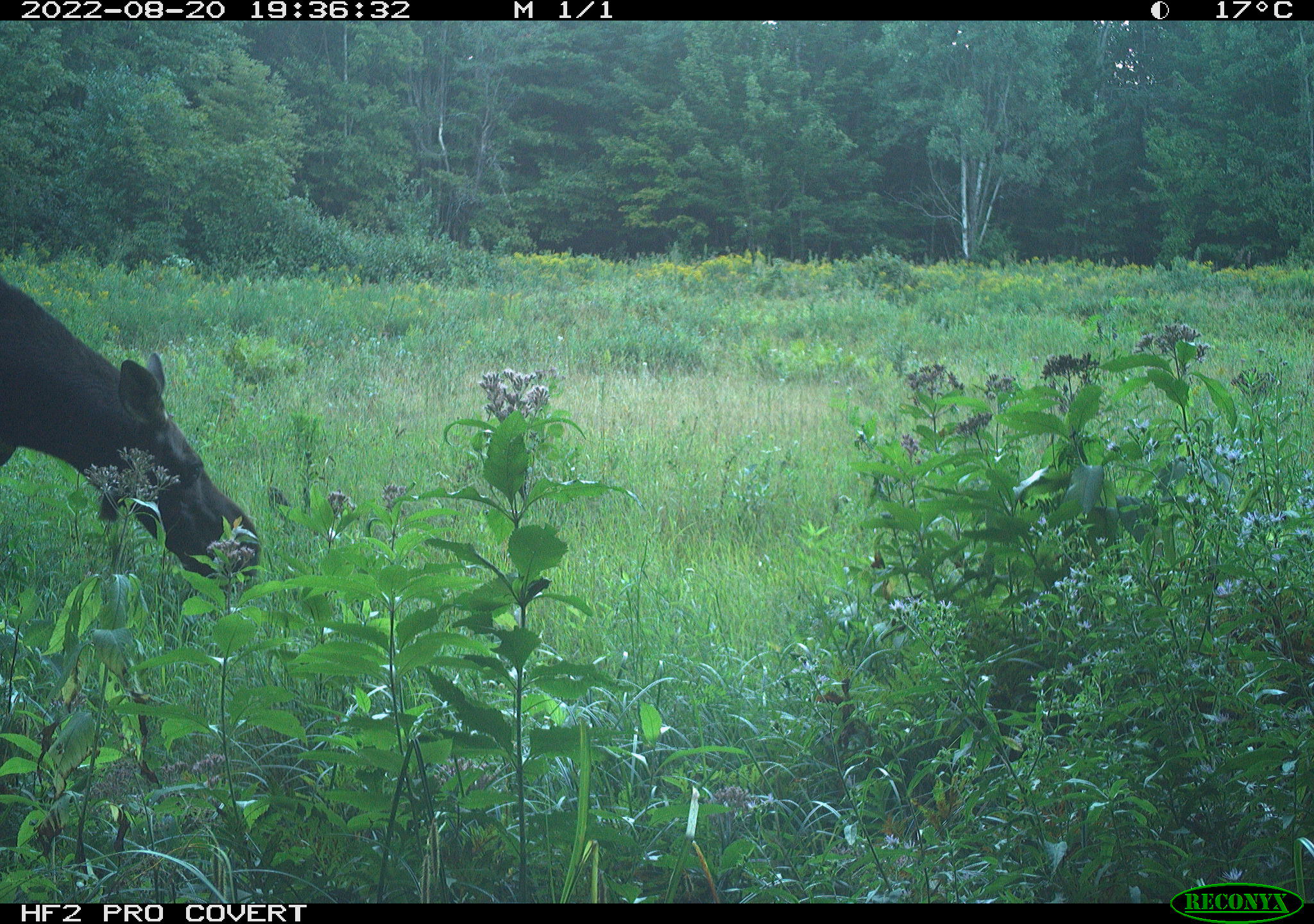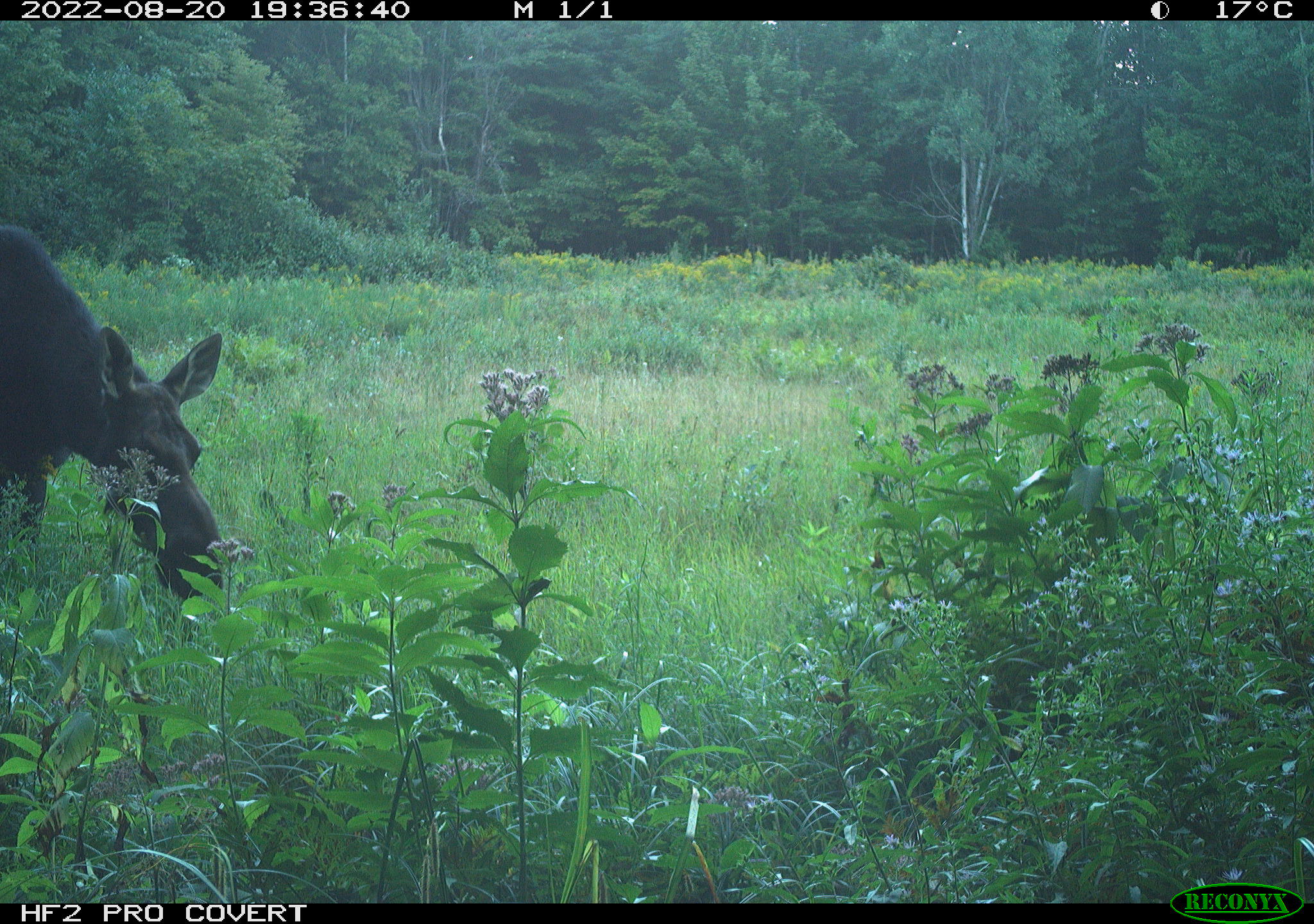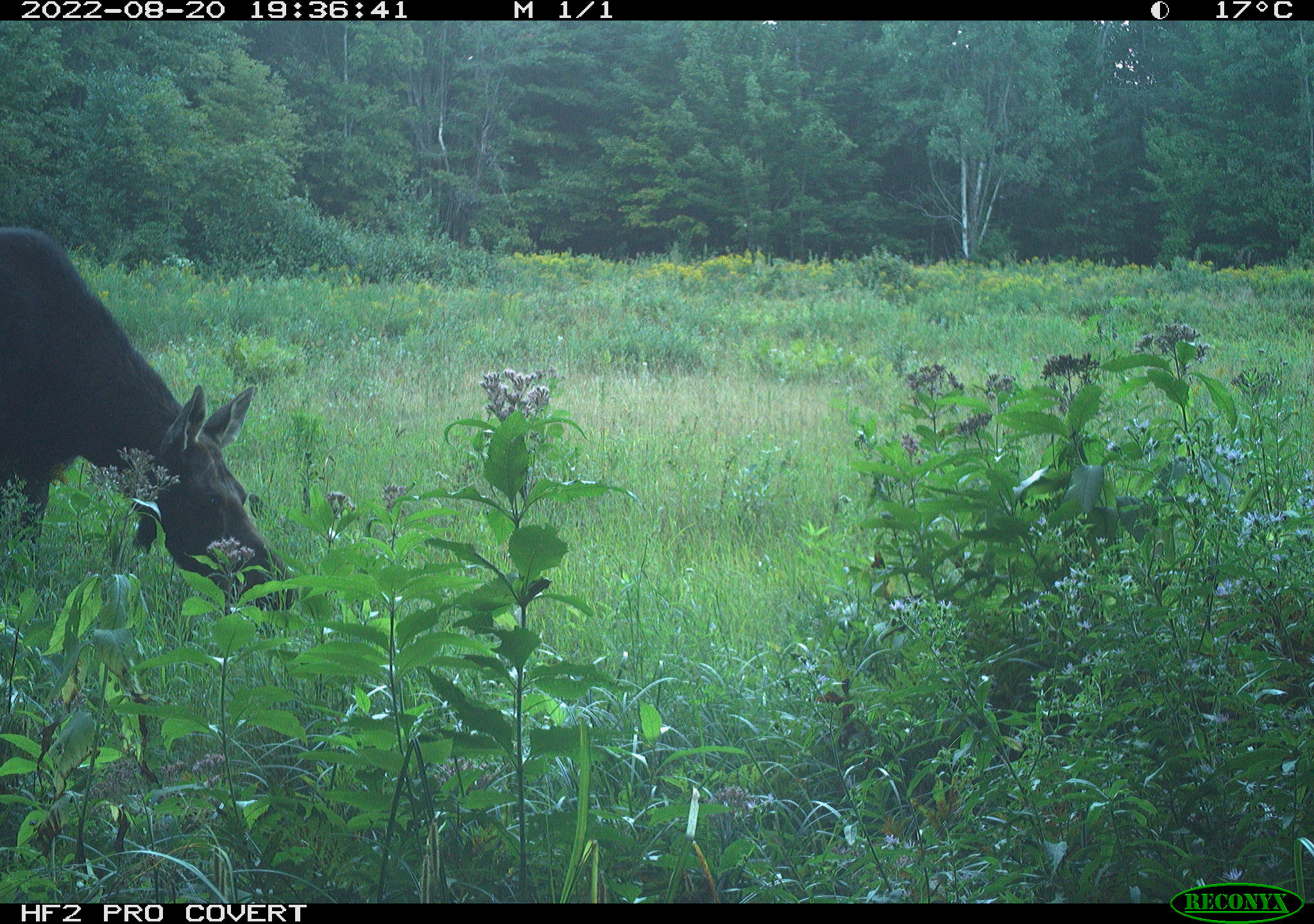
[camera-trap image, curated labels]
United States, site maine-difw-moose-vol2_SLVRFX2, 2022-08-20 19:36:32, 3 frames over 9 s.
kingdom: Animalia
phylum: Chordata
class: Mammalia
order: Artiodactyla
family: Cervidae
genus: Alces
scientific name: Alces alces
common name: moose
Moose (Alces alces).